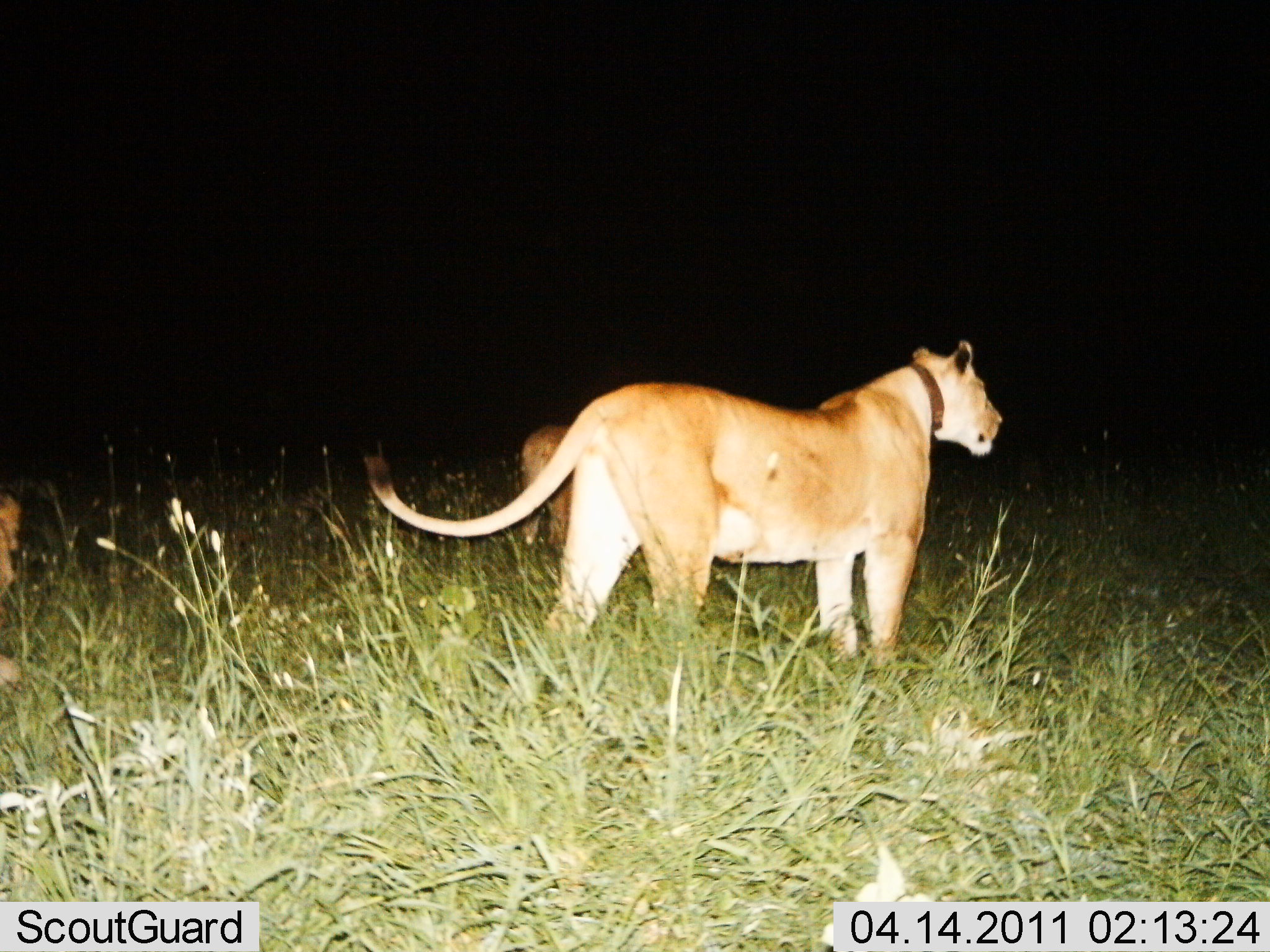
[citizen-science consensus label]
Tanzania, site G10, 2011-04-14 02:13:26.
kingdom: Animalia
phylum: Chordata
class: Mammalia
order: Carnivora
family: Felidae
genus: Panthera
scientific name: Panthera leo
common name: lion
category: lionfemale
Lionfemale (lion) (Panthera leo), count 3. Behavior (volunteer vote fractions): standing 100%, resting 10%, moving 20%, interacting 0%. Young present (vote fraction): 10%. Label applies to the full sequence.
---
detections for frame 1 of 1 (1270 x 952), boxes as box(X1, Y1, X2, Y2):
animal: box(358, 336, 1004, 666); box(516, 426, 583, 550); box(0, 494, 31, 692)